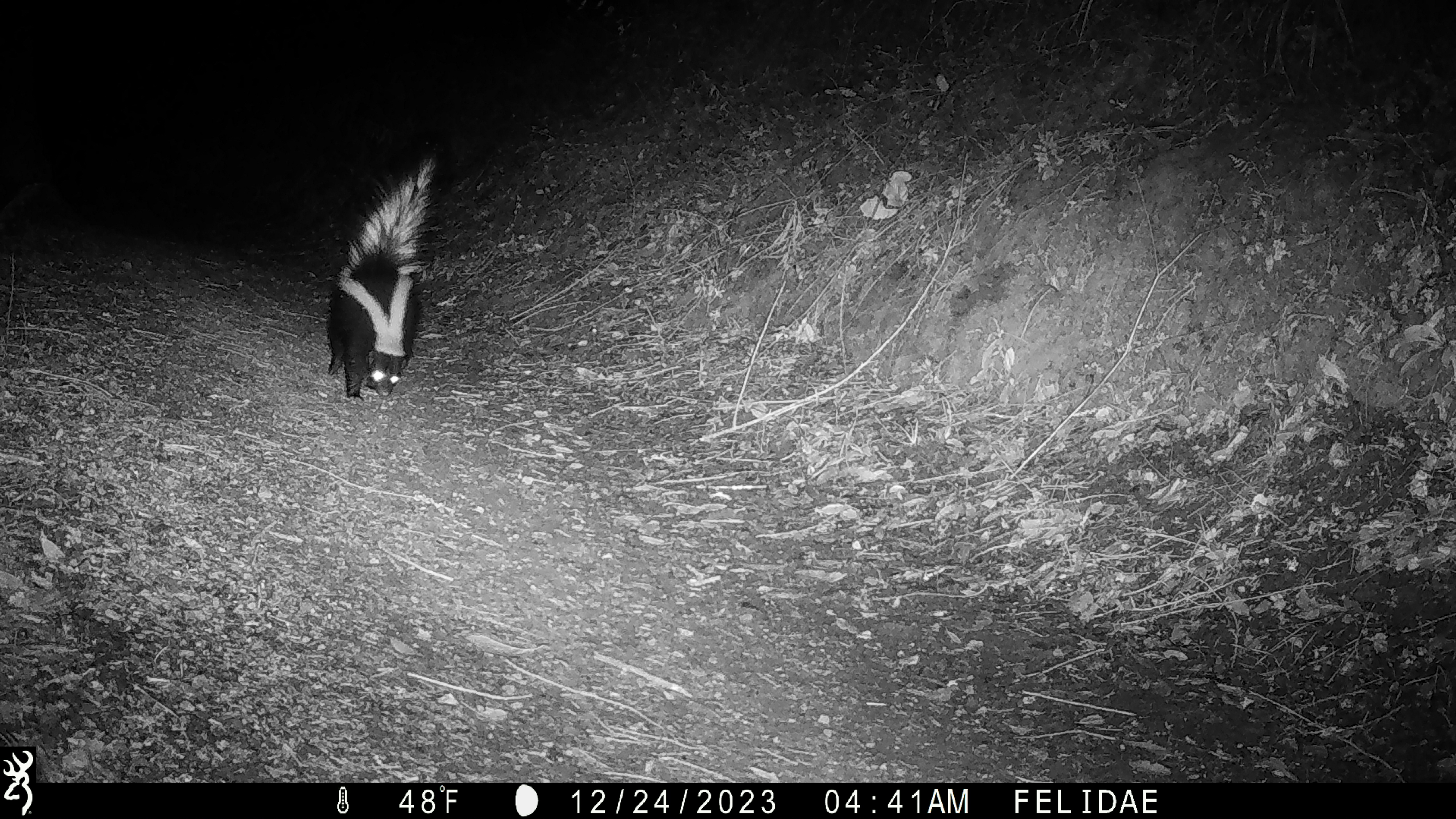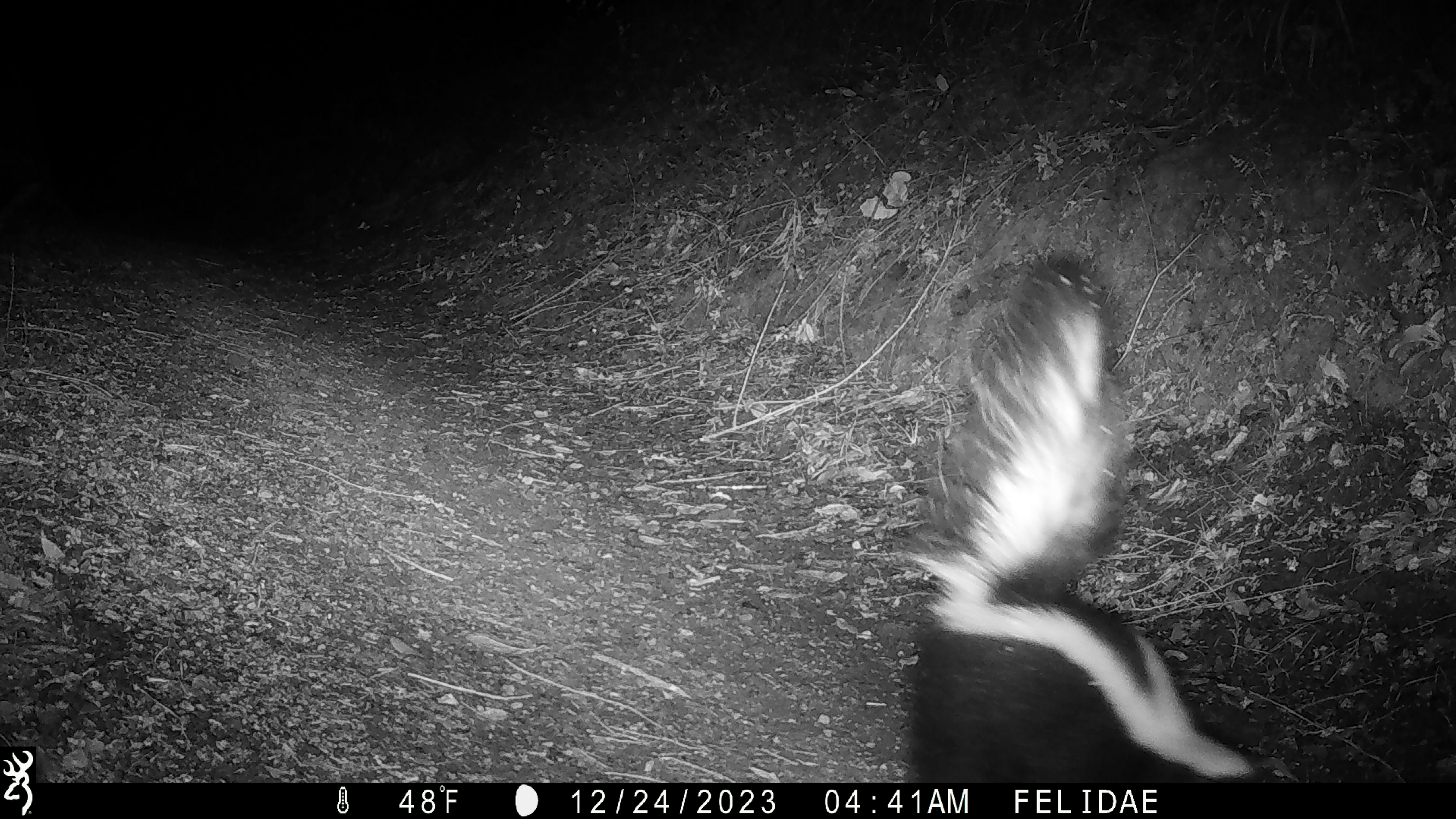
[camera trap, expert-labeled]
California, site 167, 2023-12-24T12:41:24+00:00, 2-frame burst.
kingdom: Animalia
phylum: Chordata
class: Mammalia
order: Carnivora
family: Mephitidae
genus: Mephitis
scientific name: Mephitis mephitis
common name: striped skunk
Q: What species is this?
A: Striped skunk (Mephitis mephitis).